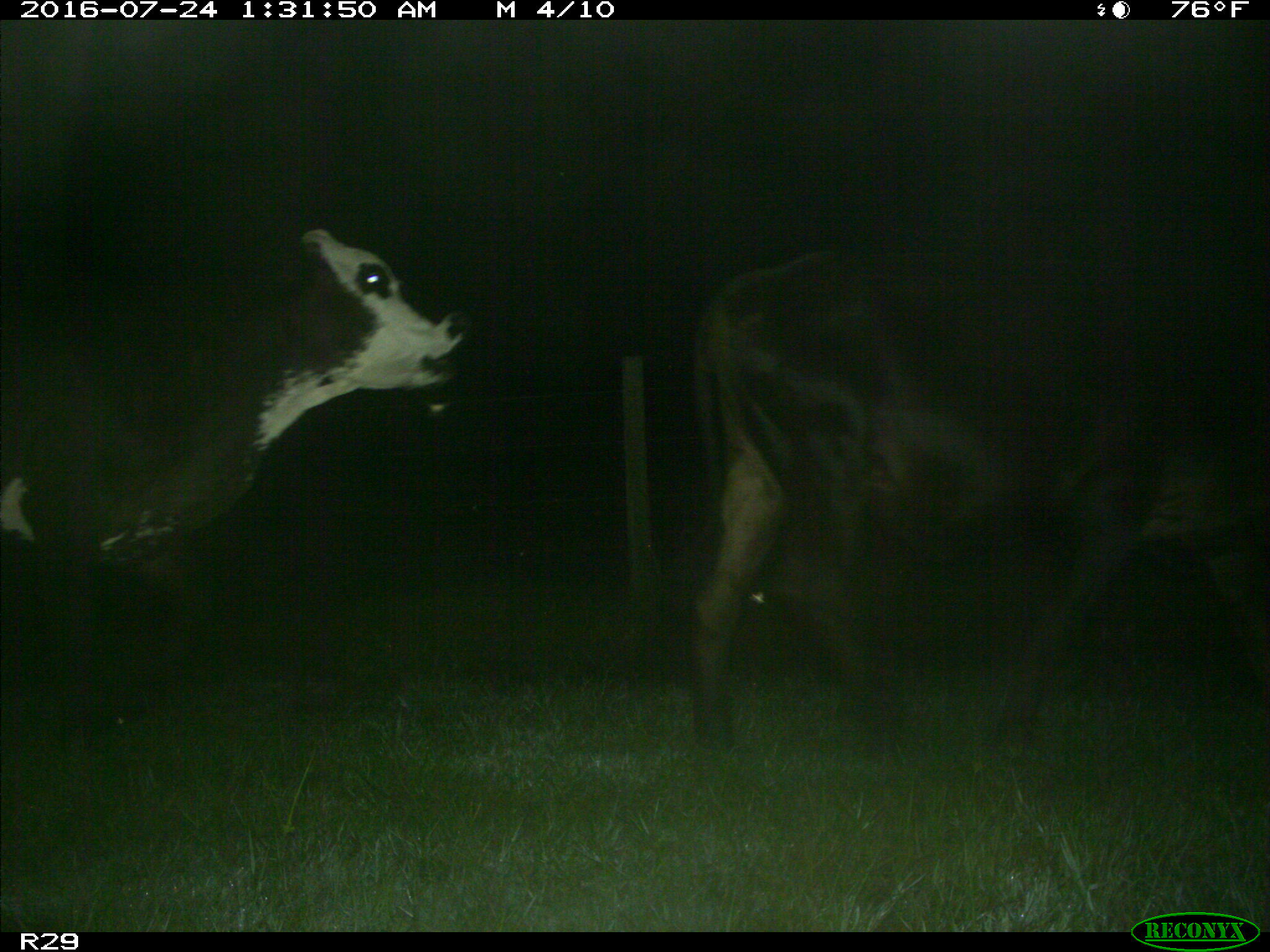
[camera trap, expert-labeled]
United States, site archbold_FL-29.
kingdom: Animalia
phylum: Chordata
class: Mammalia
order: Artiodactyla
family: Bovidae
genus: Bos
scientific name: Bos taurus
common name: domestic cow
Bos taurus (domestic cow).